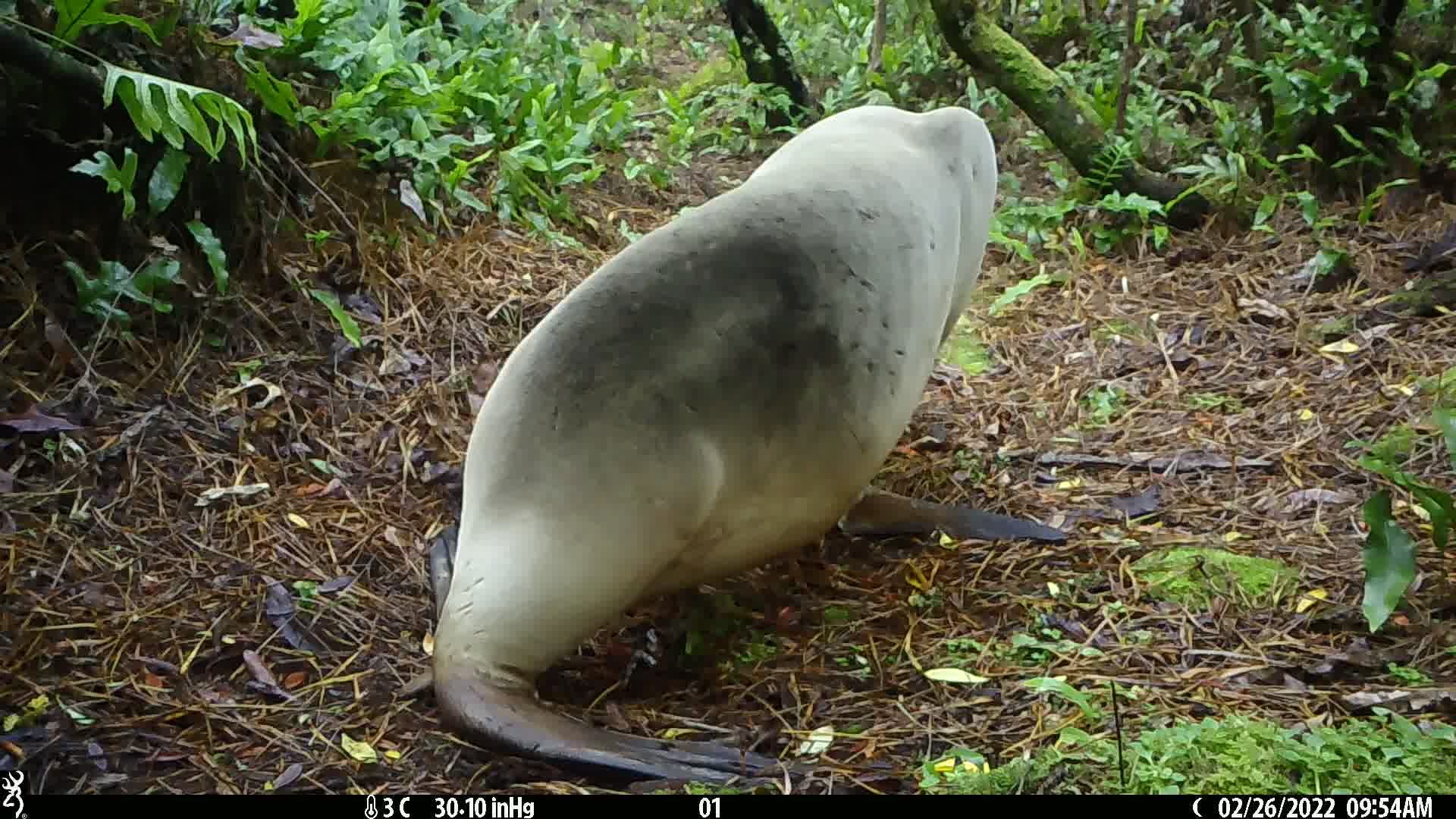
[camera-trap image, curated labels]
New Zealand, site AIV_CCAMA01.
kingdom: Animalia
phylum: Chordata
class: Mammalia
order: Carnivora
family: Otariidae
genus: Phocarctos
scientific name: Phocarctos hookeri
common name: new zealand sea lion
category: sealion